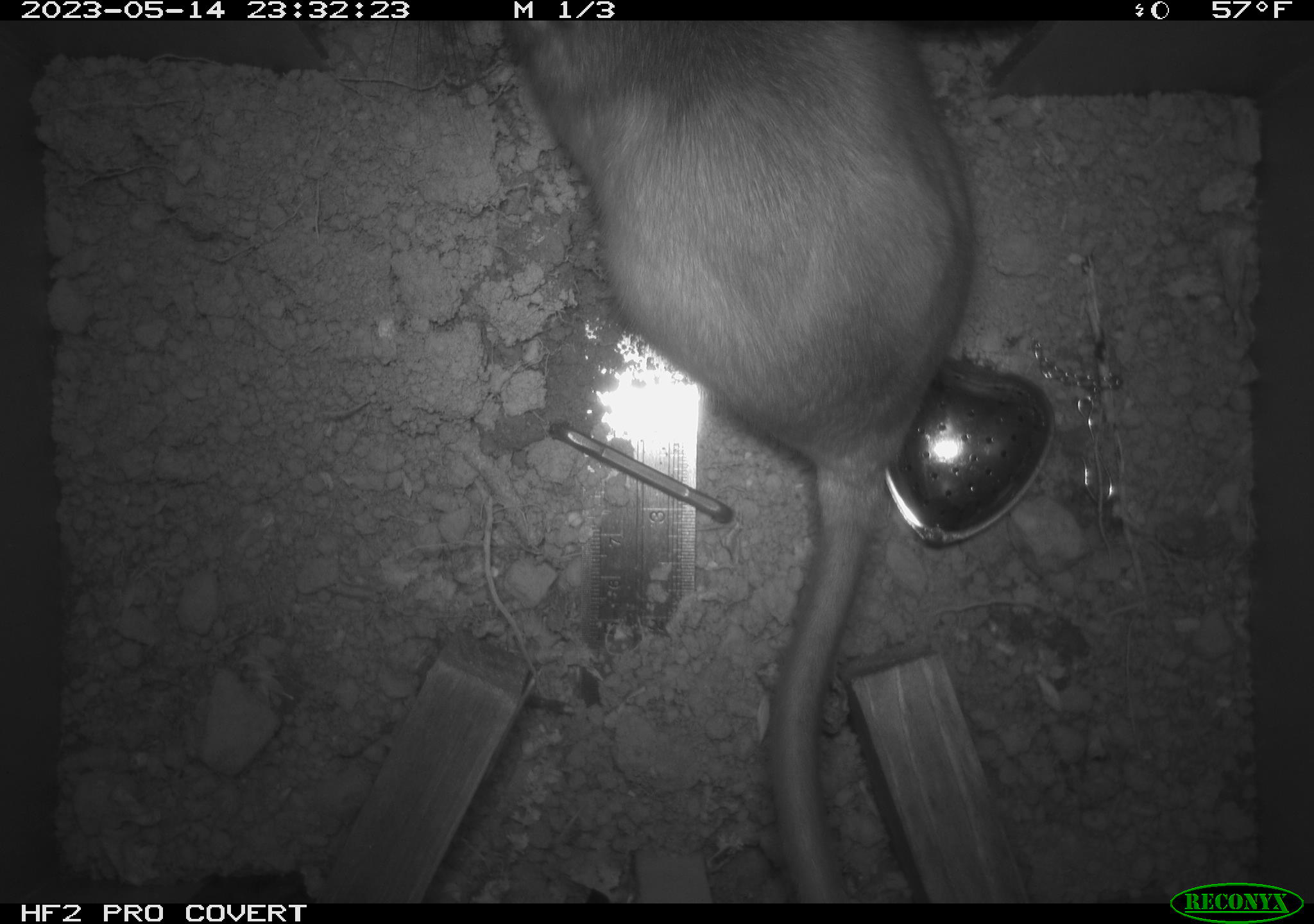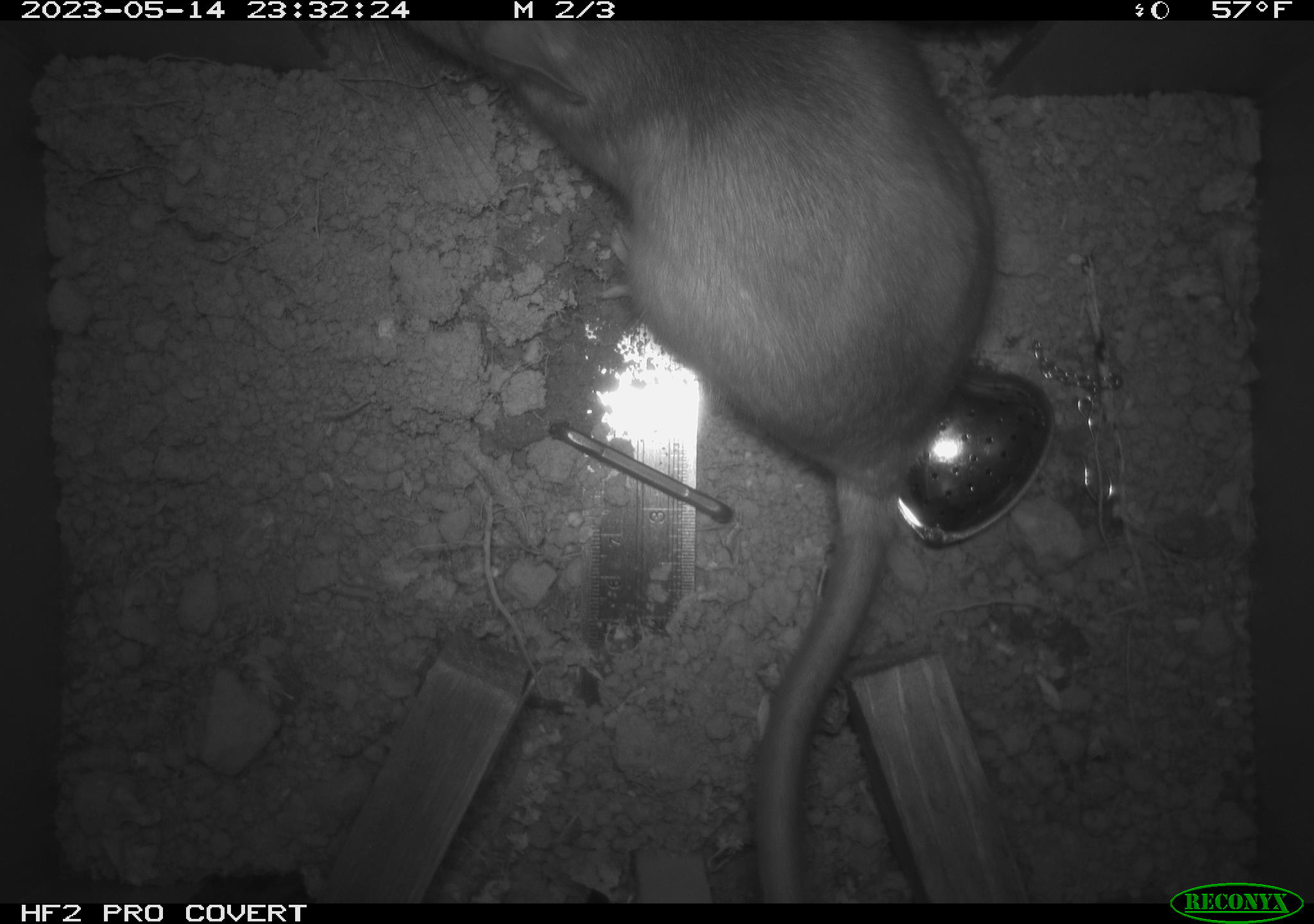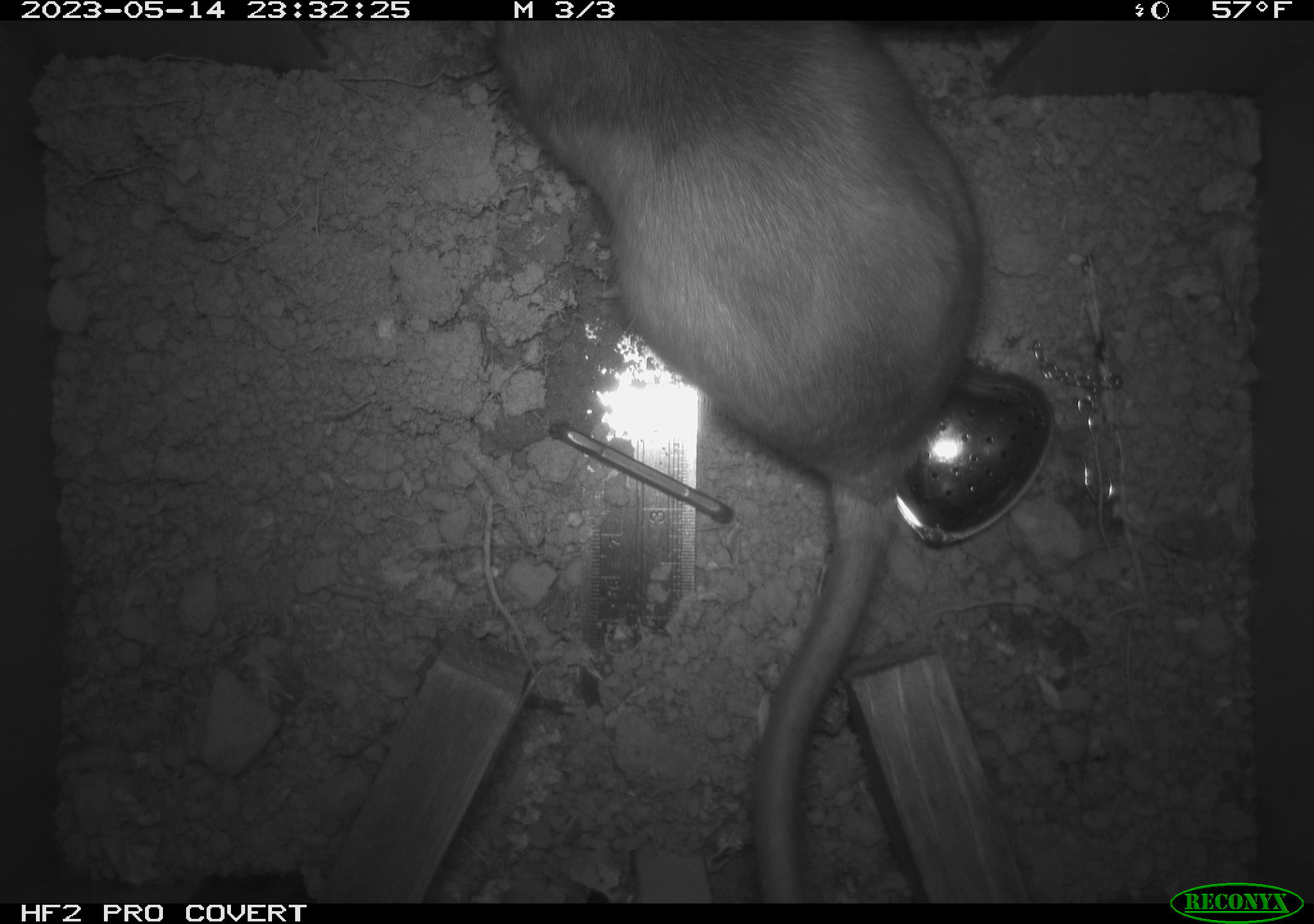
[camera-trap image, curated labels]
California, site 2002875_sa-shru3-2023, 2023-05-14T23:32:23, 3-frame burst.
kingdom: Animalia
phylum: Chordata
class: Mammalia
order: Rodentia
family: Cricetidae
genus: Neotoma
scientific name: Neotoma fuscipes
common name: dusky-footed woodrat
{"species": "dusky-footed woodrat (Neotoma fuscipes)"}